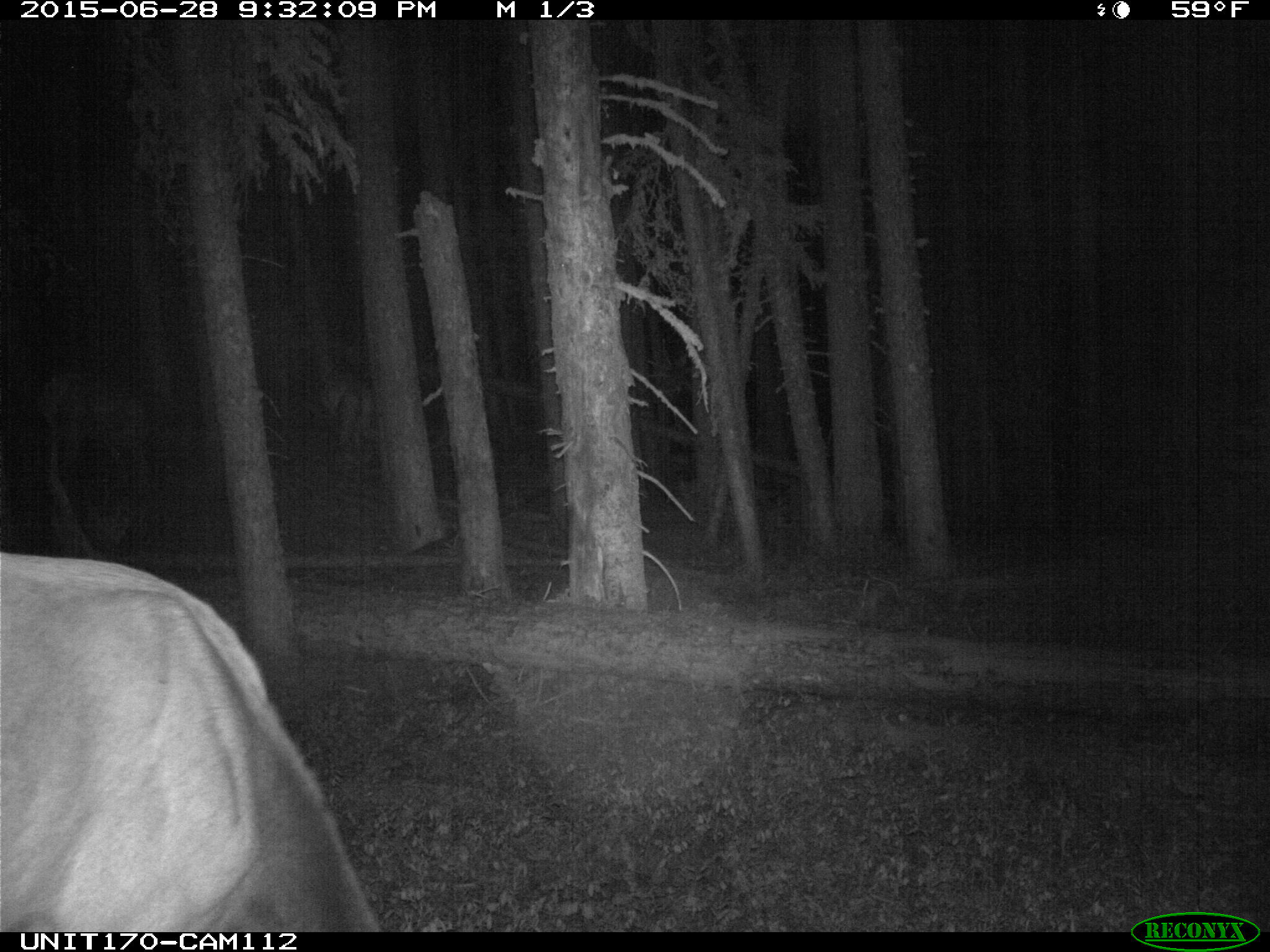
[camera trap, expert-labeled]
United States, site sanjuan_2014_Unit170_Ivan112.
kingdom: Animalia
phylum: Chordata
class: Mammalia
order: Artiodactyla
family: Cervidae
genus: Cervus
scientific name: Cervus elaphus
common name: red deer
Cervus elaphus (red deer).